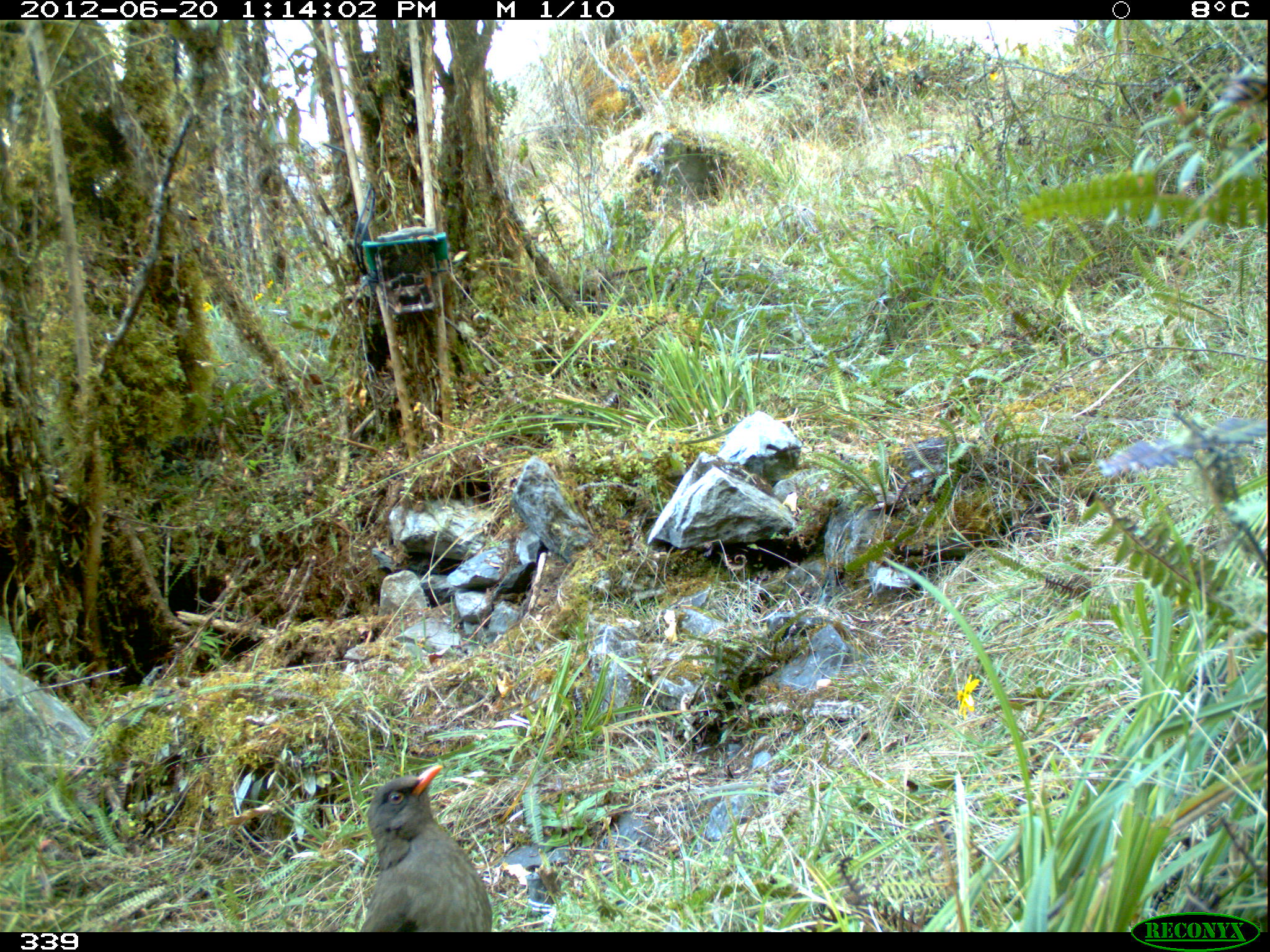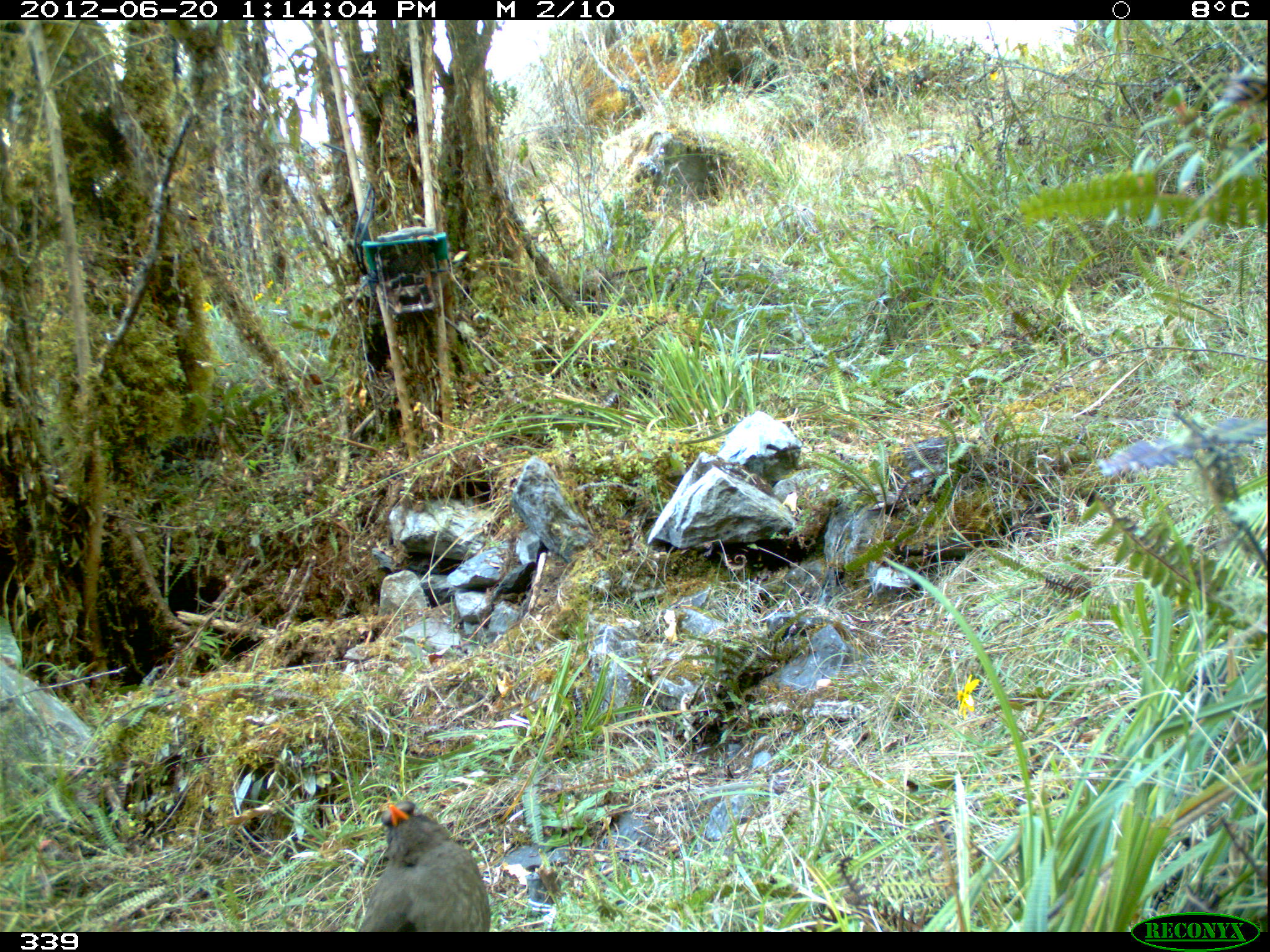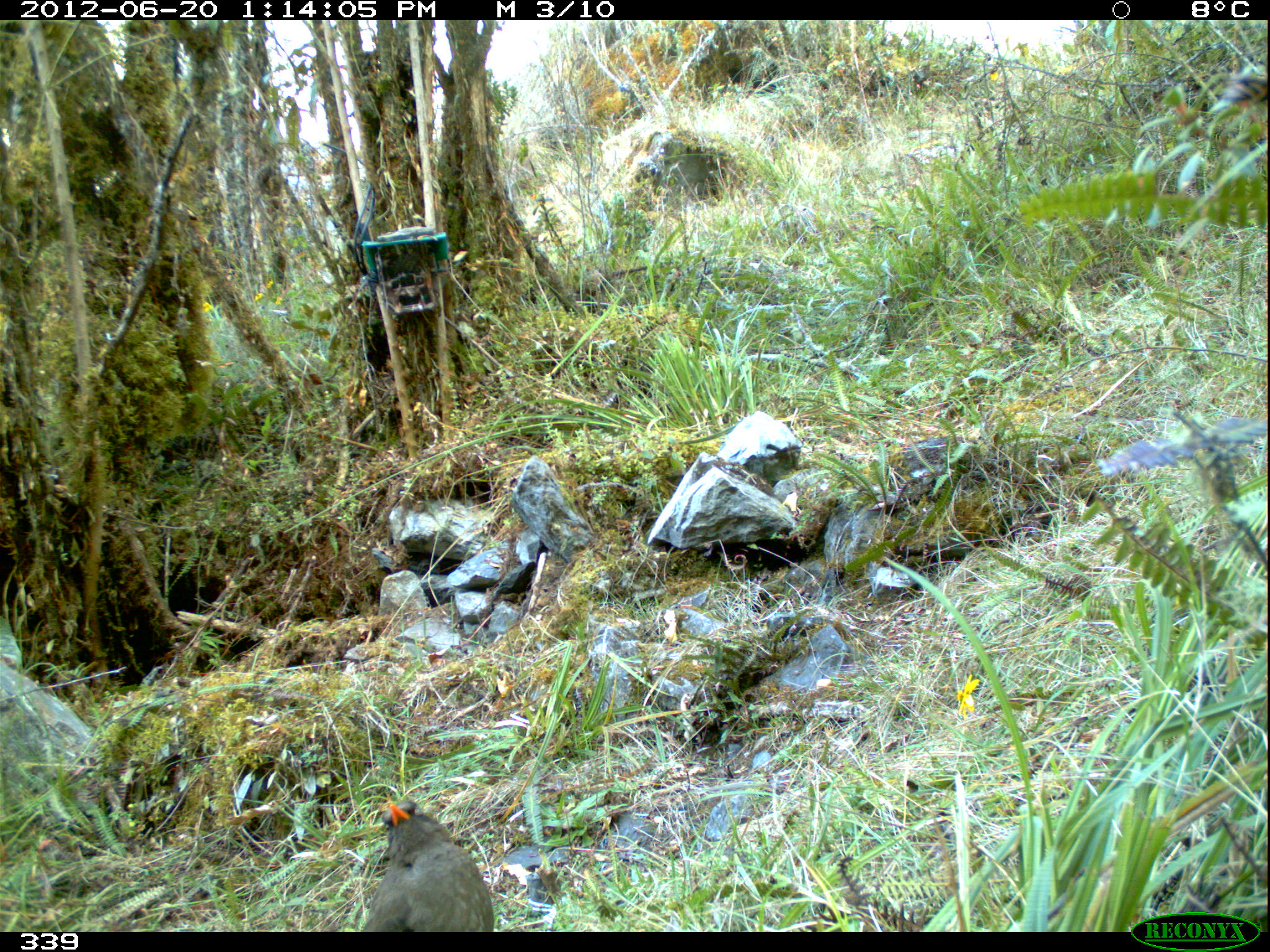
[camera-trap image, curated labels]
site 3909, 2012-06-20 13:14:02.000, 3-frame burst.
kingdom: Animalia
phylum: Chordata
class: Aves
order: Passeriformes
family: Turdidae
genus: Turdus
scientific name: Turdus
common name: true thrushes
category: turdus sp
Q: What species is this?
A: Turdus sp (true thrushes) (Turdus).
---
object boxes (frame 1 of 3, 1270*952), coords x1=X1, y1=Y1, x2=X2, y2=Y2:
turdus sp: x1=359, y1=764, x2=493, y2=931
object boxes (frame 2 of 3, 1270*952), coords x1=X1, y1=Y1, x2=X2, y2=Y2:
turdus sp: x1=356, y1=799, x2=491, y2=931